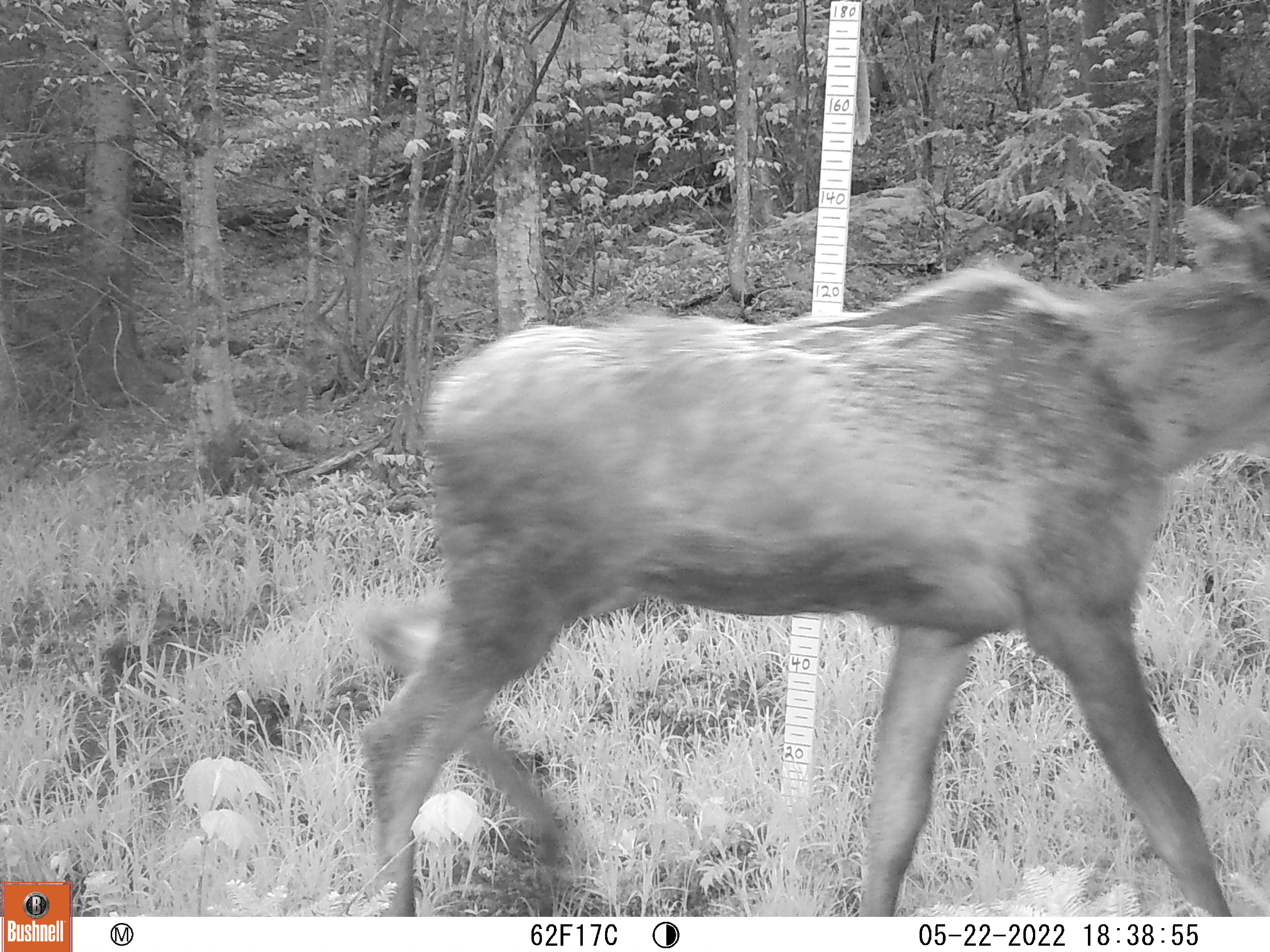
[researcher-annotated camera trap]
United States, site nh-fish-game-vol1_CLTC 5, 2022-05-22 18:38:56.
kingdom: Animalia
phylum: Chordata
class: Mammalia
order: Artiodactyla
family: Cervidae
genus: Alces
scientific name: Alces alces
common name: moose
Moose (Alces alces).